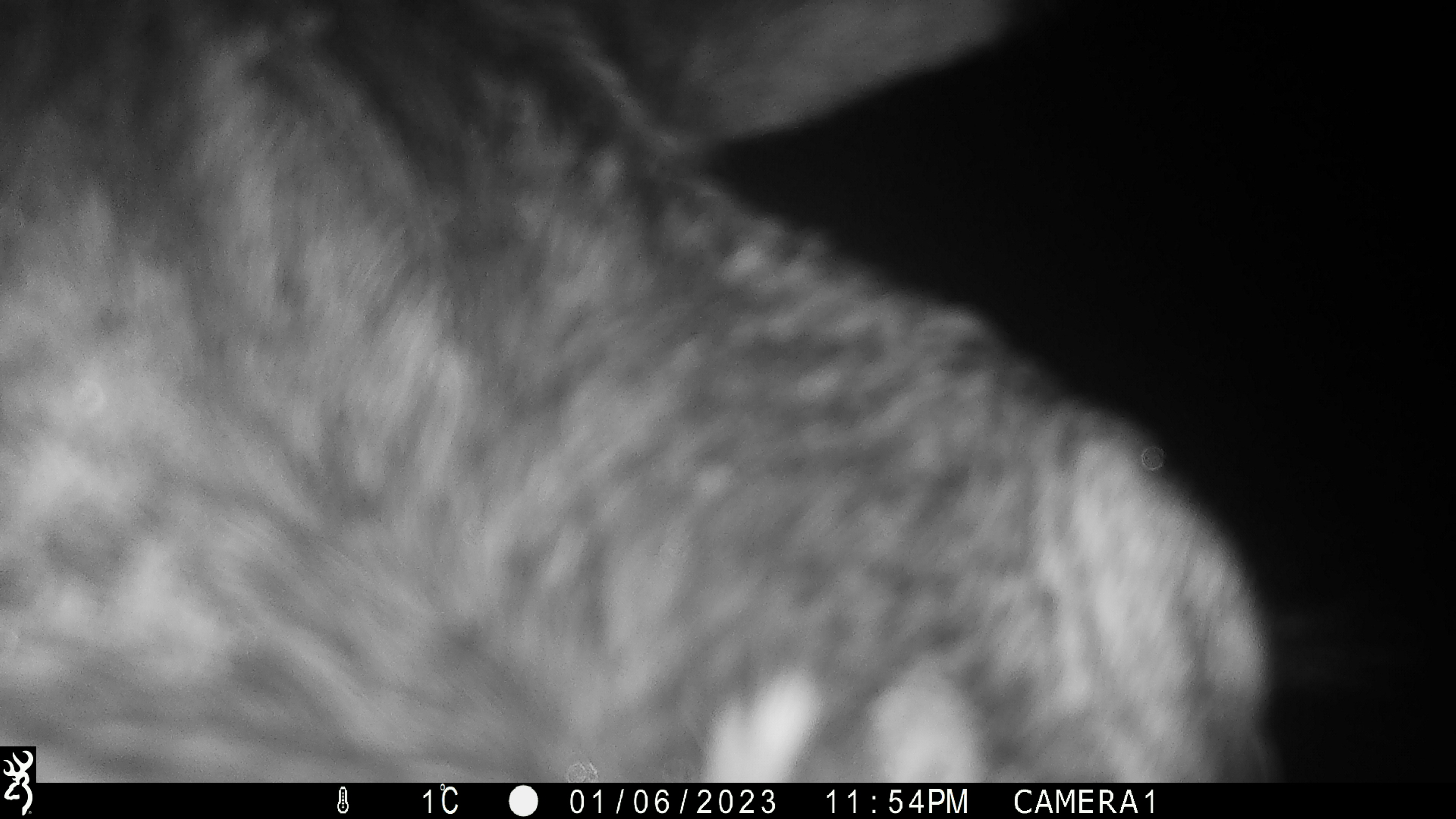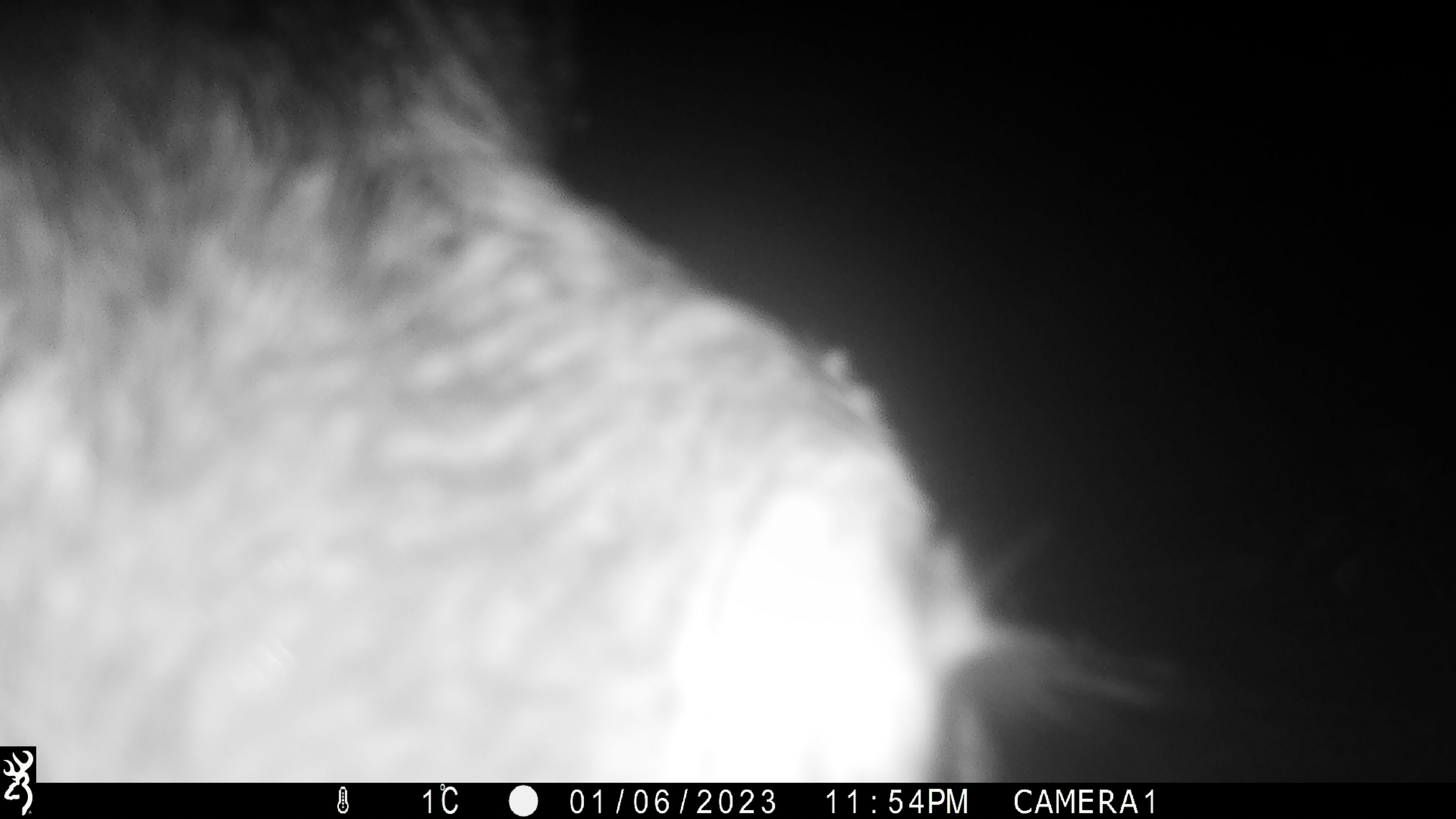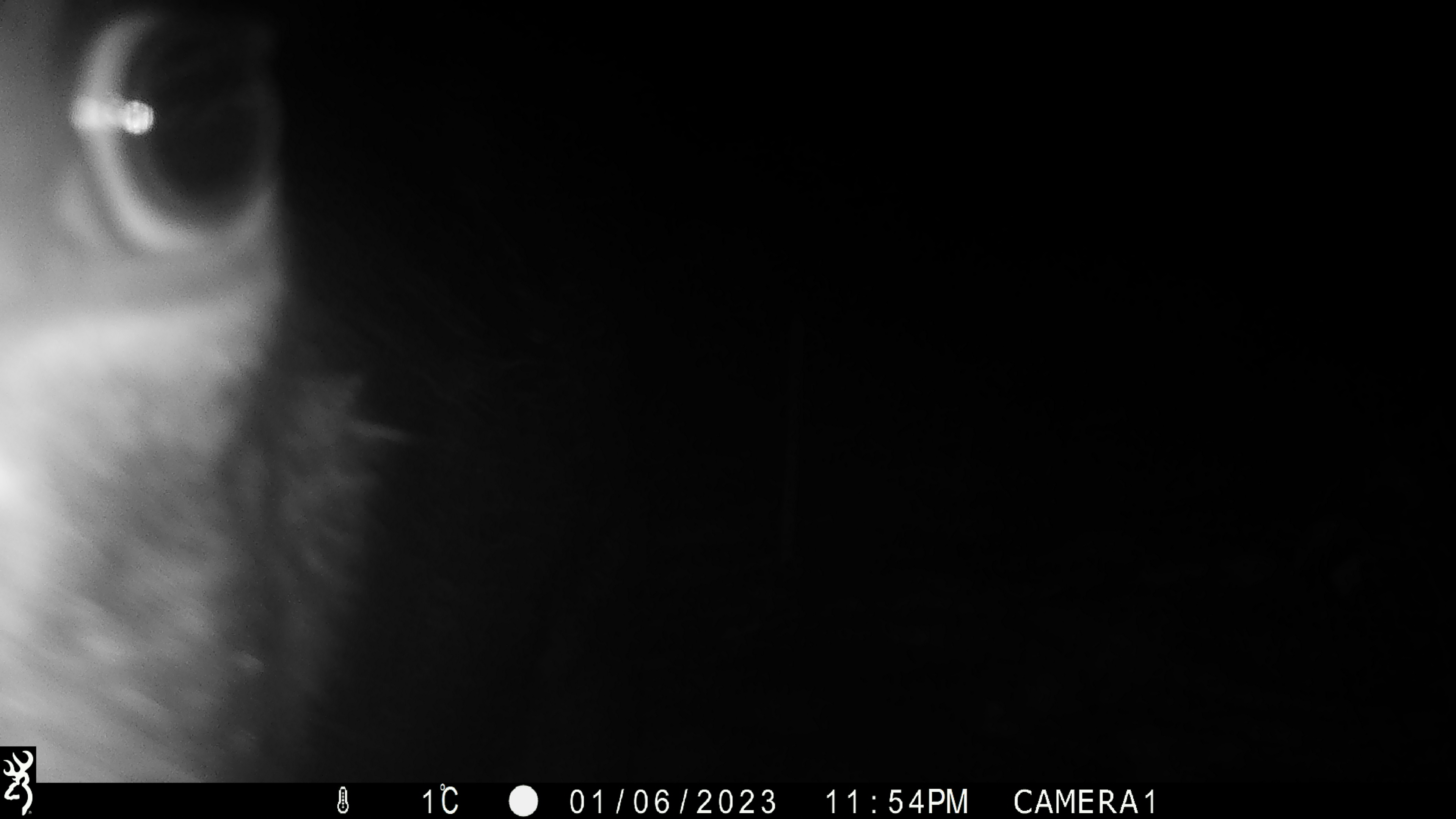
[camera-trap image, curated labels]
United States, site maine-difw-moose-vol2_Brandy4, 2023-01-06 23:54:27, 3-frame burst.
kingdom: Animalia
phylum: Chordata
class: Mammalia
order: Artiodactyla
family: Cervidae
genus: Alces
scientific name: Alces alces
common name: moose